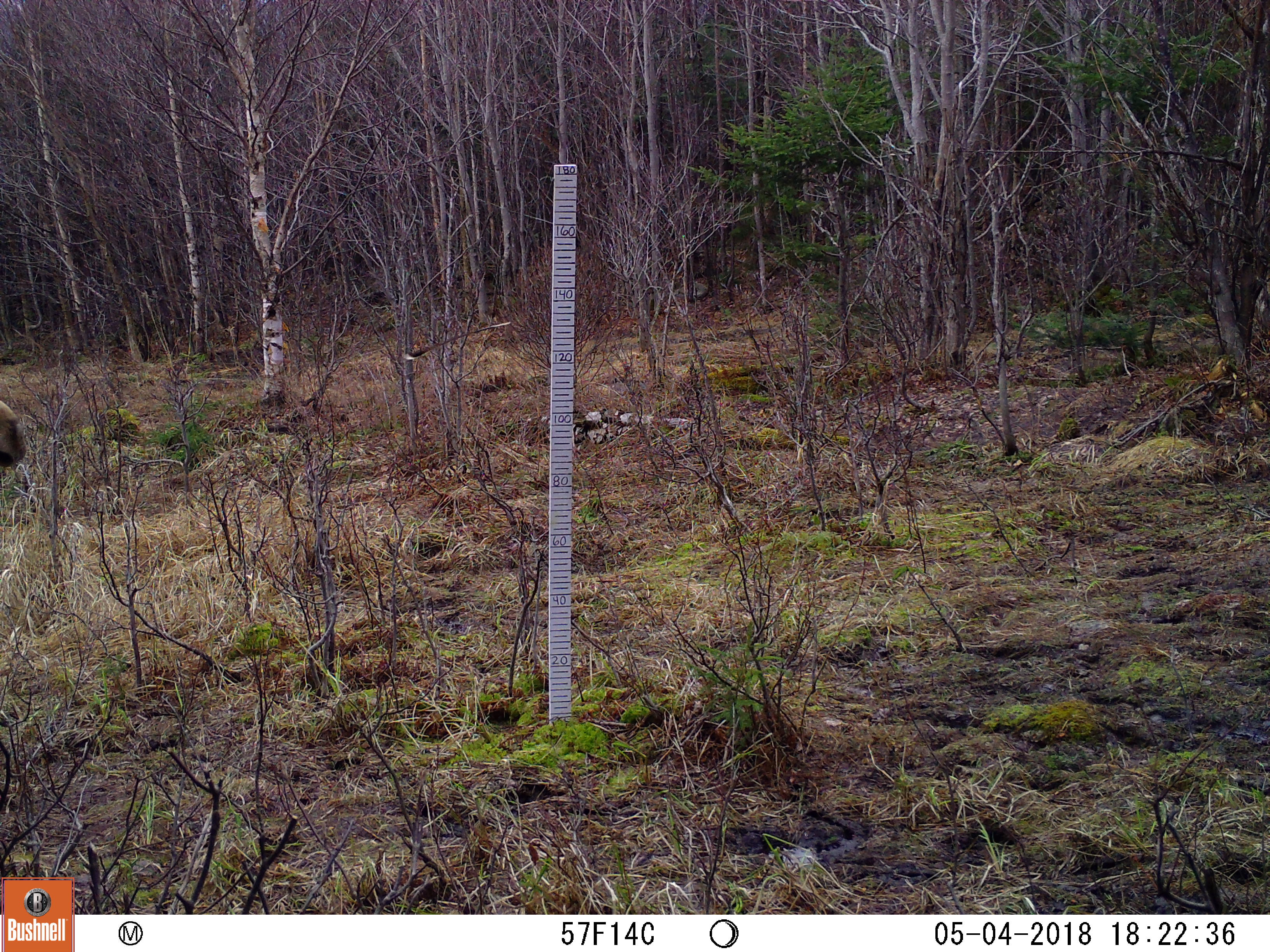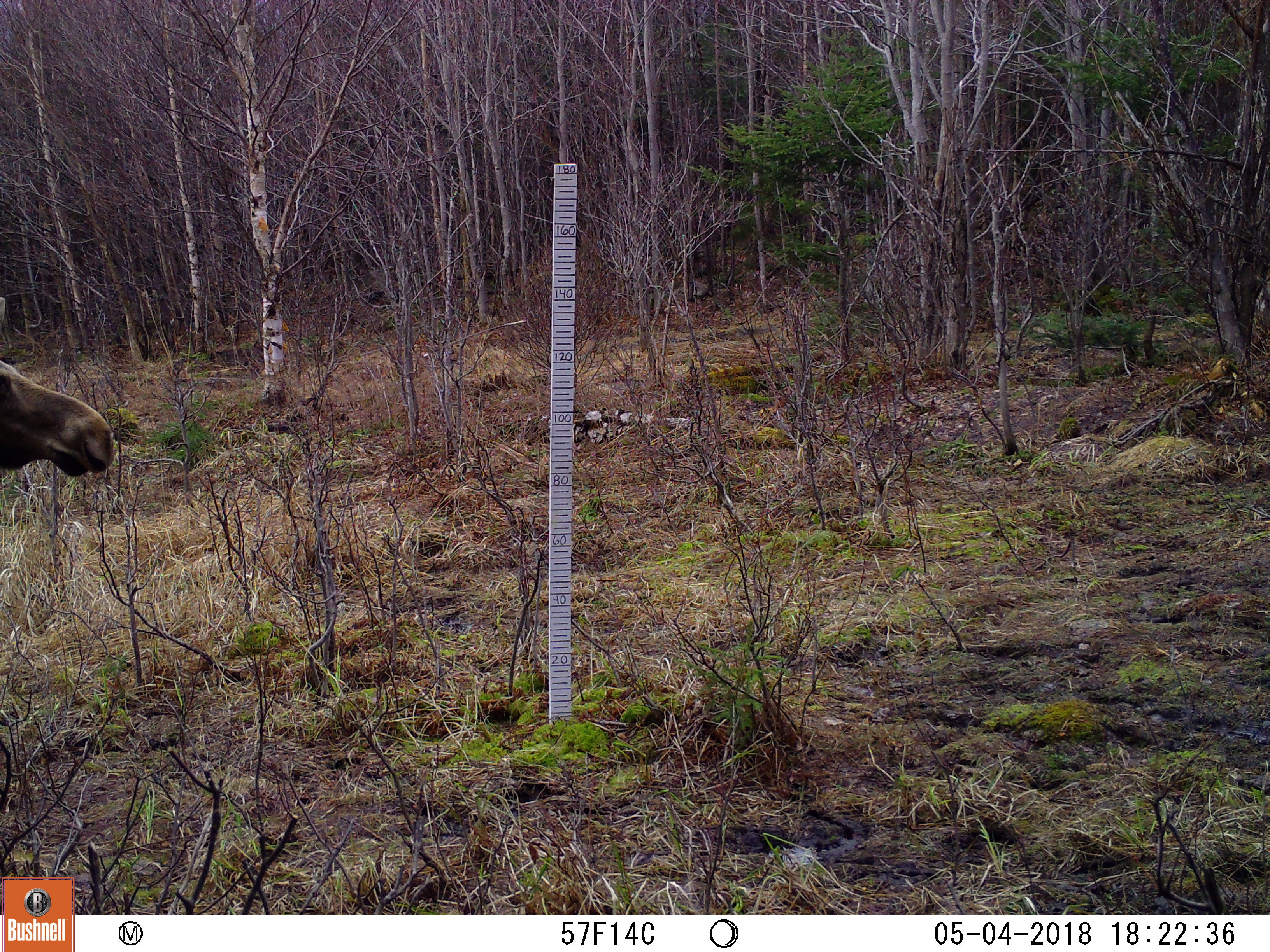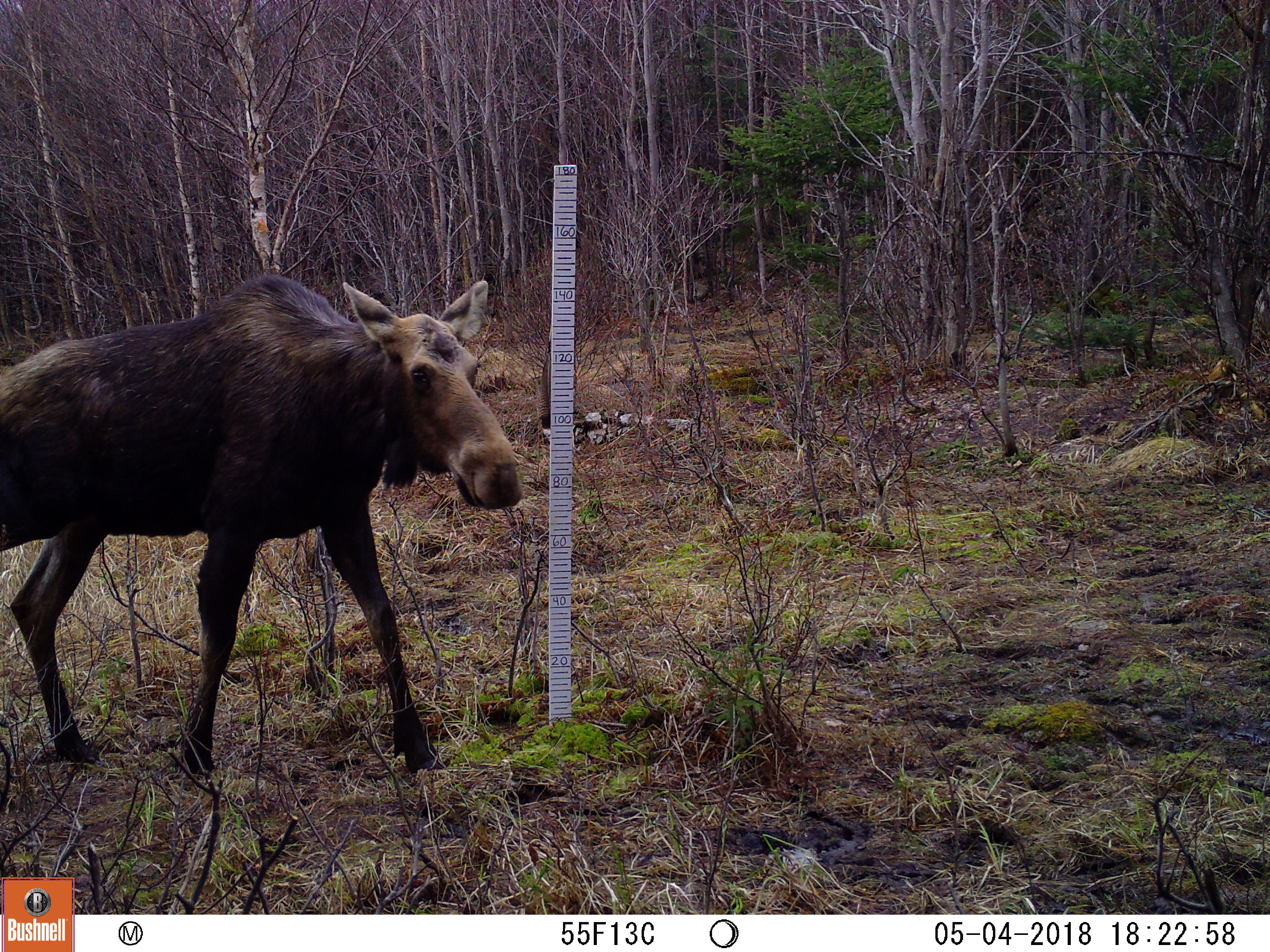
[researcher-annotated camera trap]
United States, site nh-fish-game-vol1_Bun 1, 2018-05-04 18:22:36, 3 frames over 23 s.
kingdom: Animalia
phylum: Chordata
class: Mammalia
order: Artiodactyla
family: Cervidae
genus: Alces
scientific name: Alces alces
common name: moose